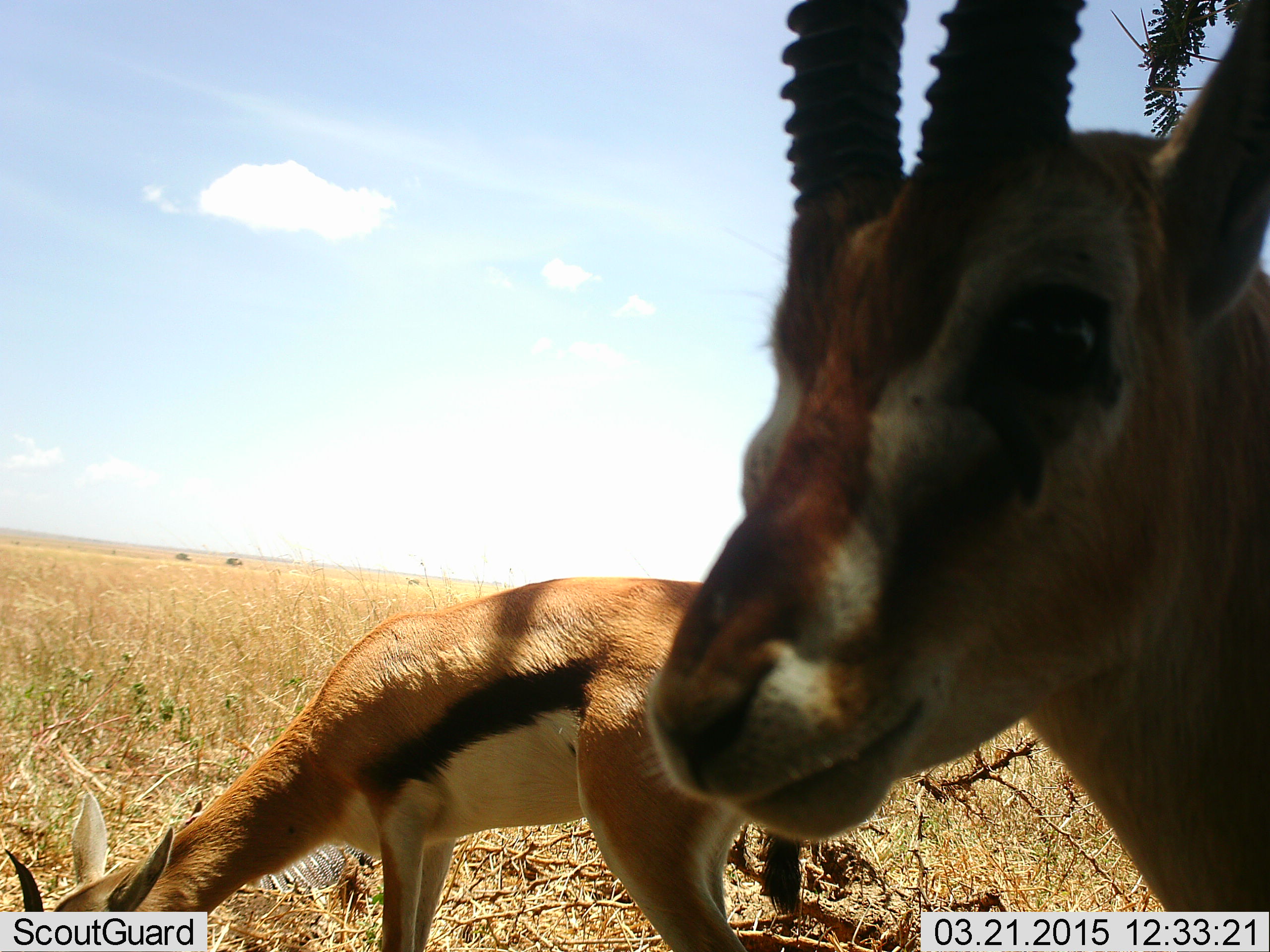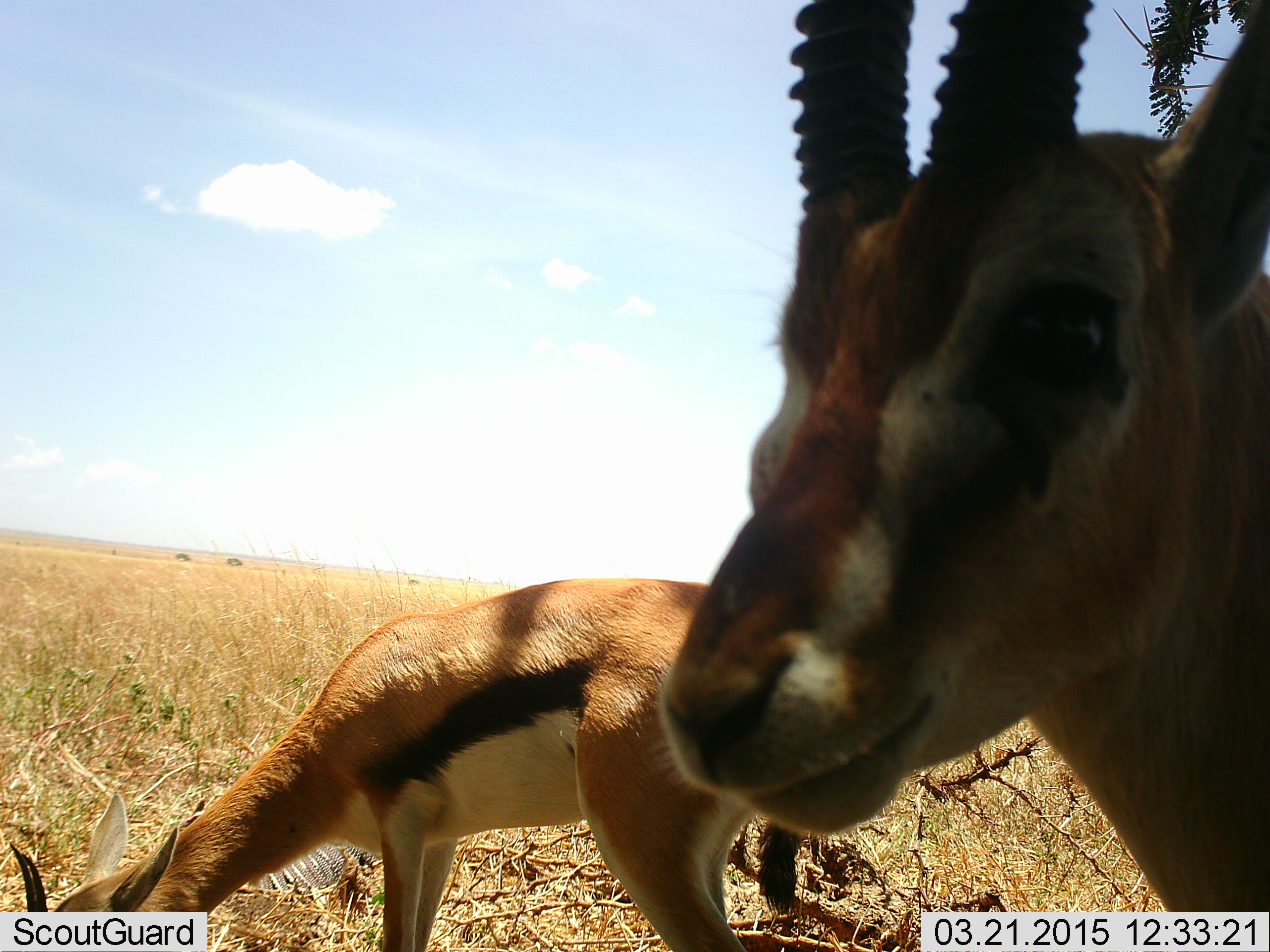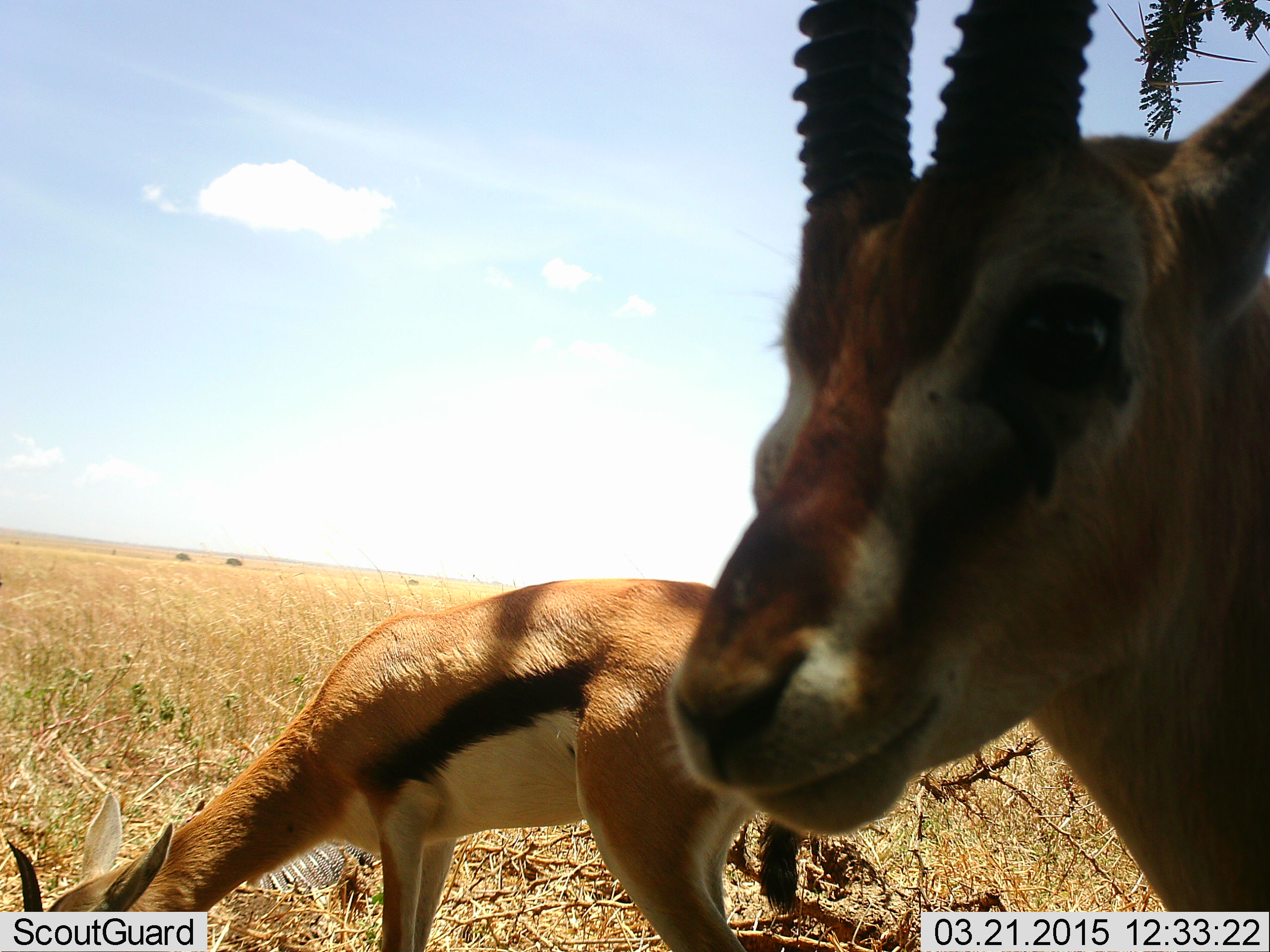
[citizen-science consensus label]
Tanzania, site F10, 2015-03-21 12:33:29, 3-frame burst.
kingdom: Animalia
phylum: Chordata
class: Mammalia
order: Artiodactyla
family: Bovidae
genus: Eudorcas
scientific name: Eudorcas thomsonii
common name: thomson's gazelle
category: gazellethomsons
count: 2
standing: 90%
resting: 0%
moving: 0%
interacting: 0%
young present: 0%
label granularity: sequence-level